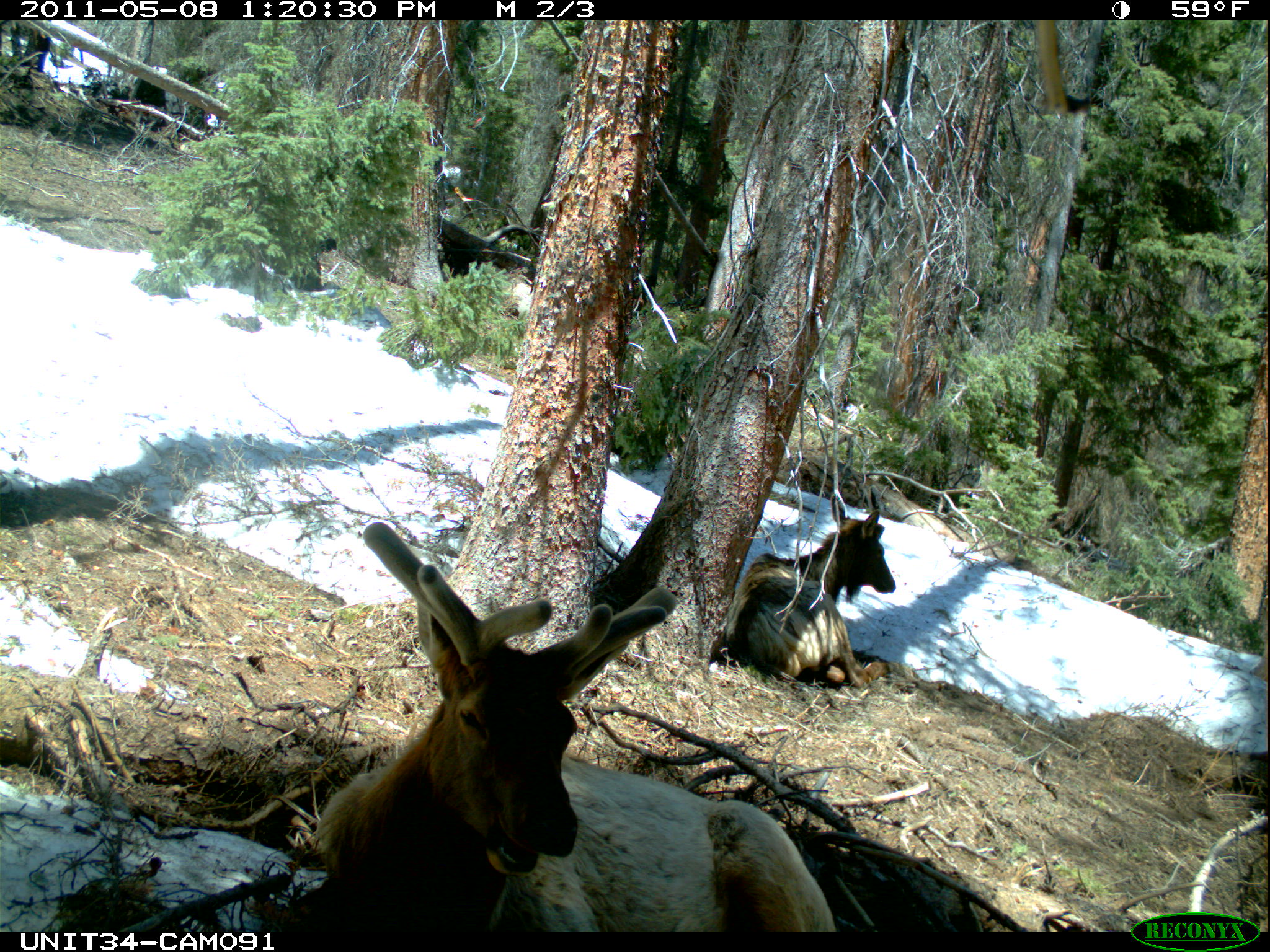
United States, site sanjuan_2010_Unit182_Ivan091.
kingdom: Animalia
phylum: Chordata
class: Mammalia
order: Artiodactyla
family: Cervidae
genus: Cervus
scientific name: Cervus elaphus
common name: red deer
Cervus elaphus (red deer).